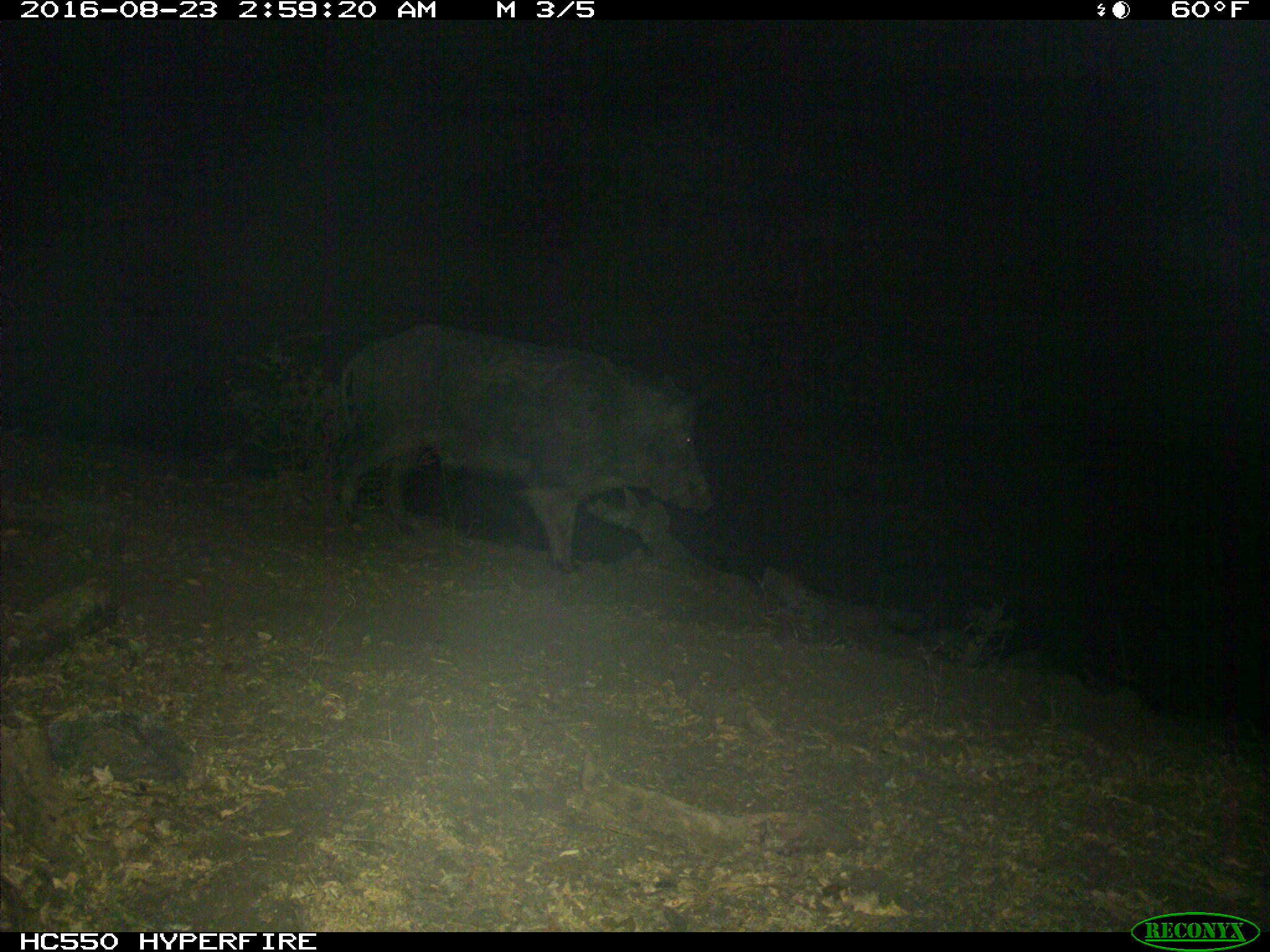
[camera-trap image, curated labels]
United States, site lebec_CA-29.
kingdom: Animalia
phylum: Chordata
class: Mammalia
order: Artiodactyla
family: Suidae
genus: Sus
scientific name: Sus scrofa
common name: wild boar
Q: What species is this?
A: Sus scrofa (wild boar).